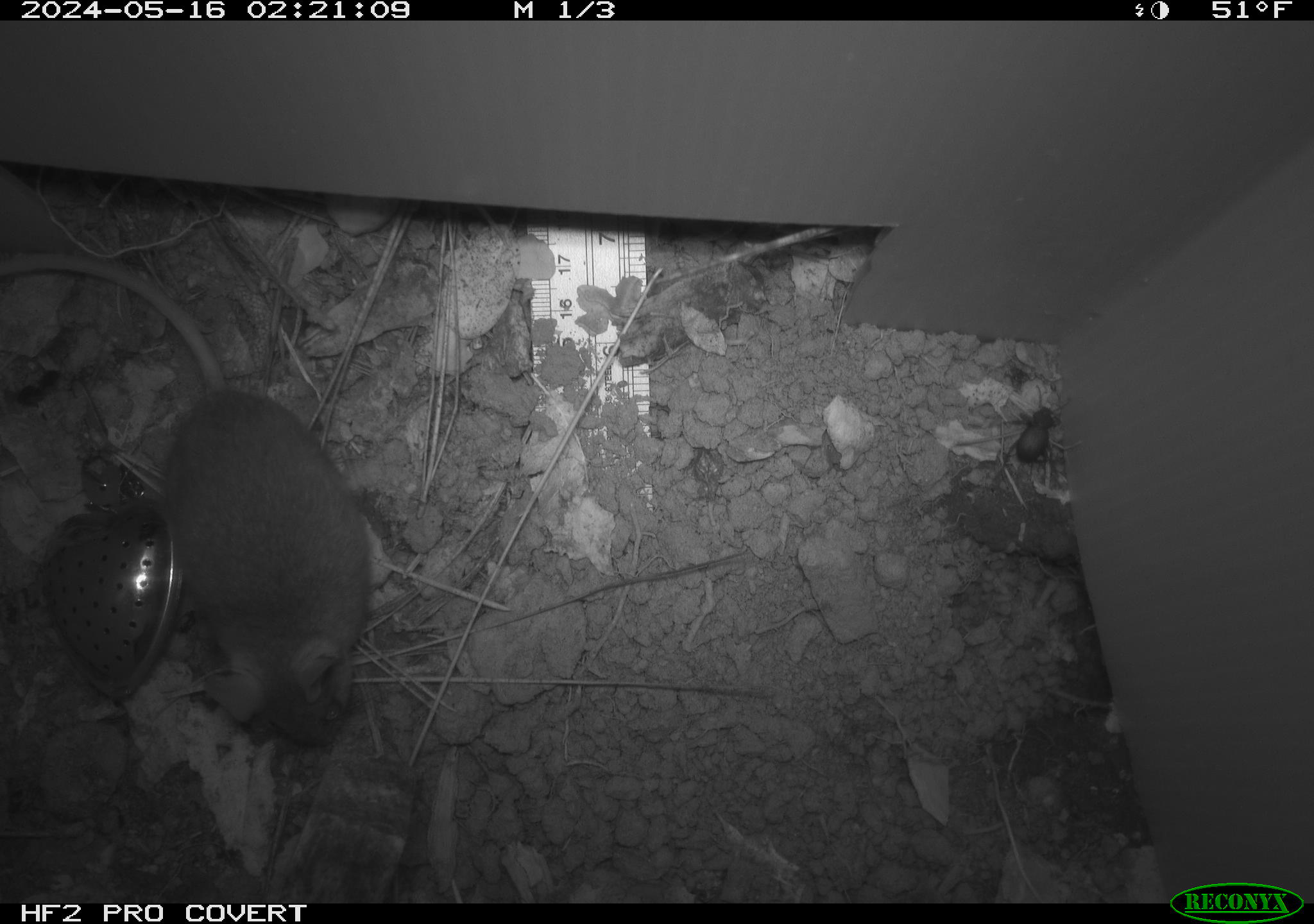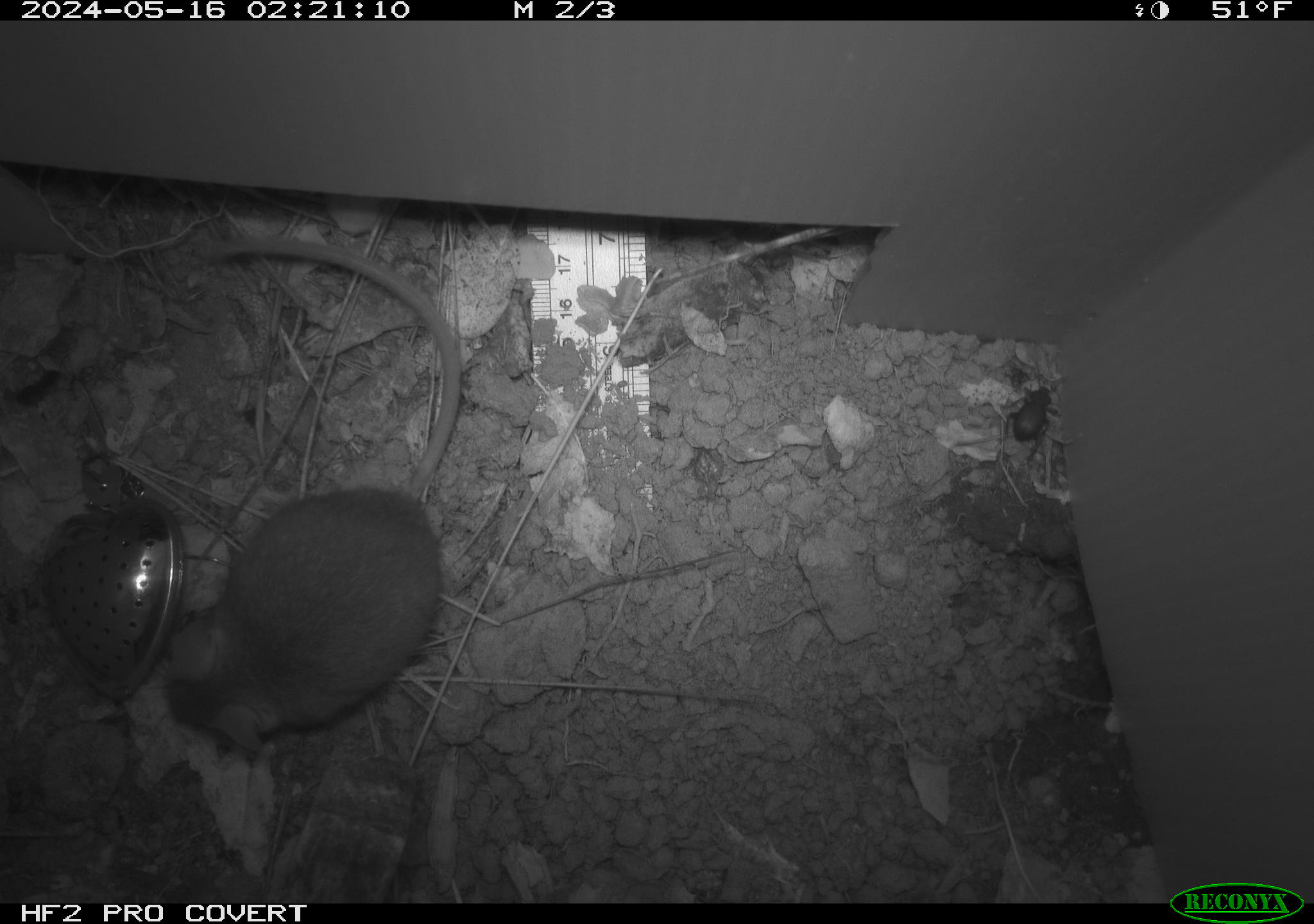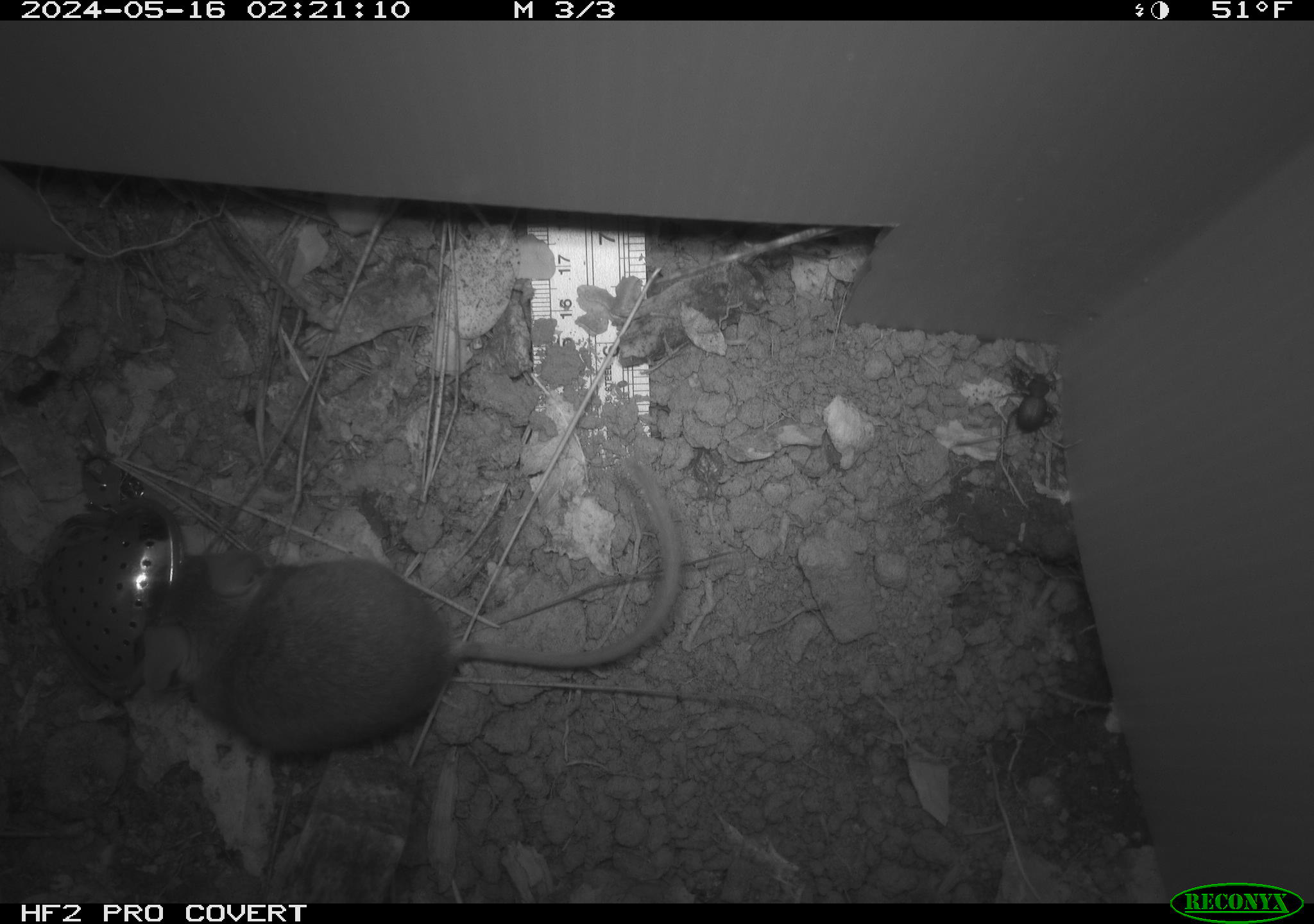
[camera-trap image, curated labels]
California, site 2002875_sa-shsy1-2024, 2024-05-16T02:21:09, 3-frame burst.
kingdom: Animalia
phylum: Chordata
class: Mammalia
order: Rodentia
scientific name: Rodentia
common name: rodent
Rodent (Rodentia).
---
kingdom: Animalia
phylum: Arthropoda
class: Insecta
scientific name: Insecta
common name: insect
Insect (Insecta).